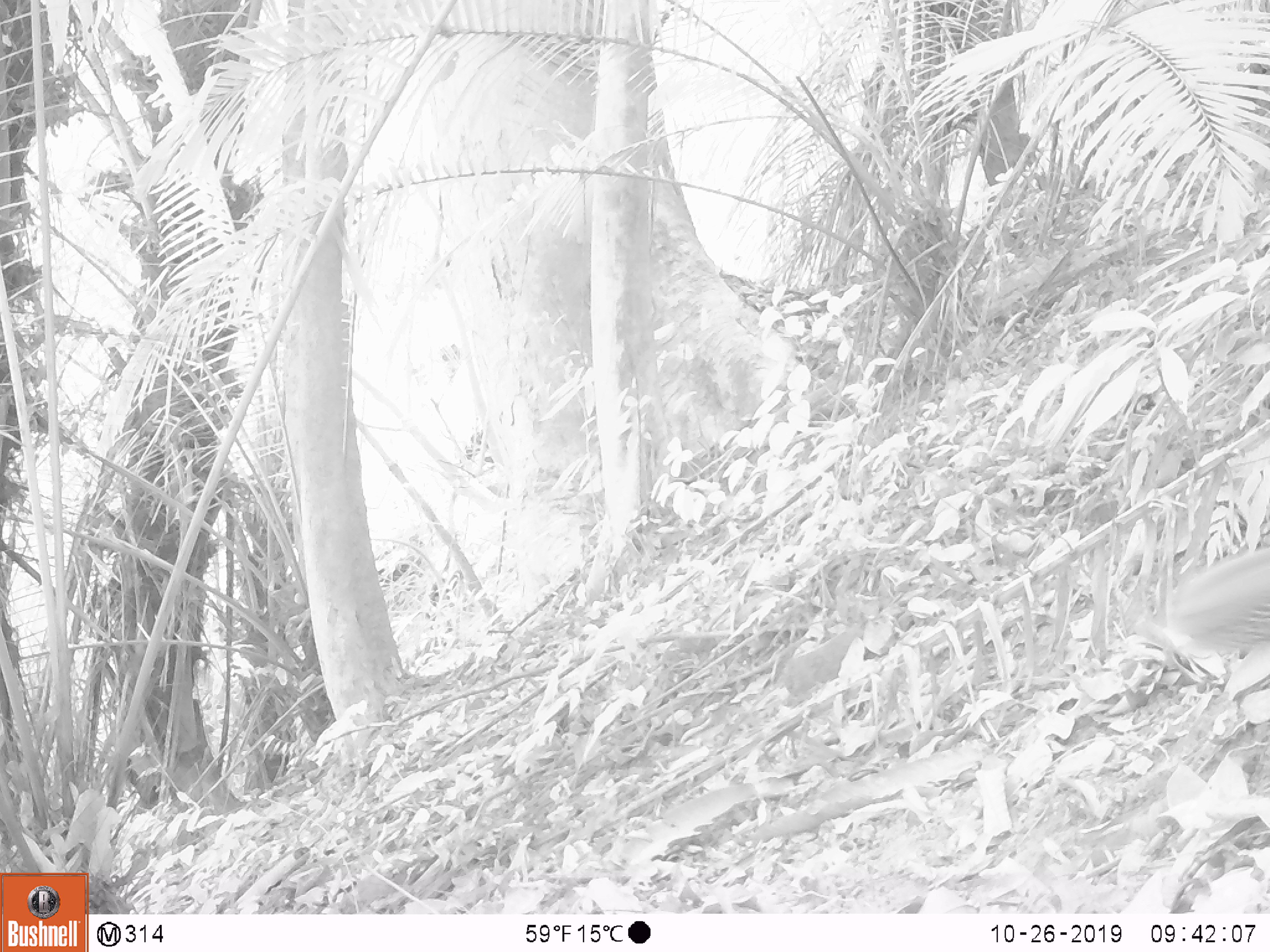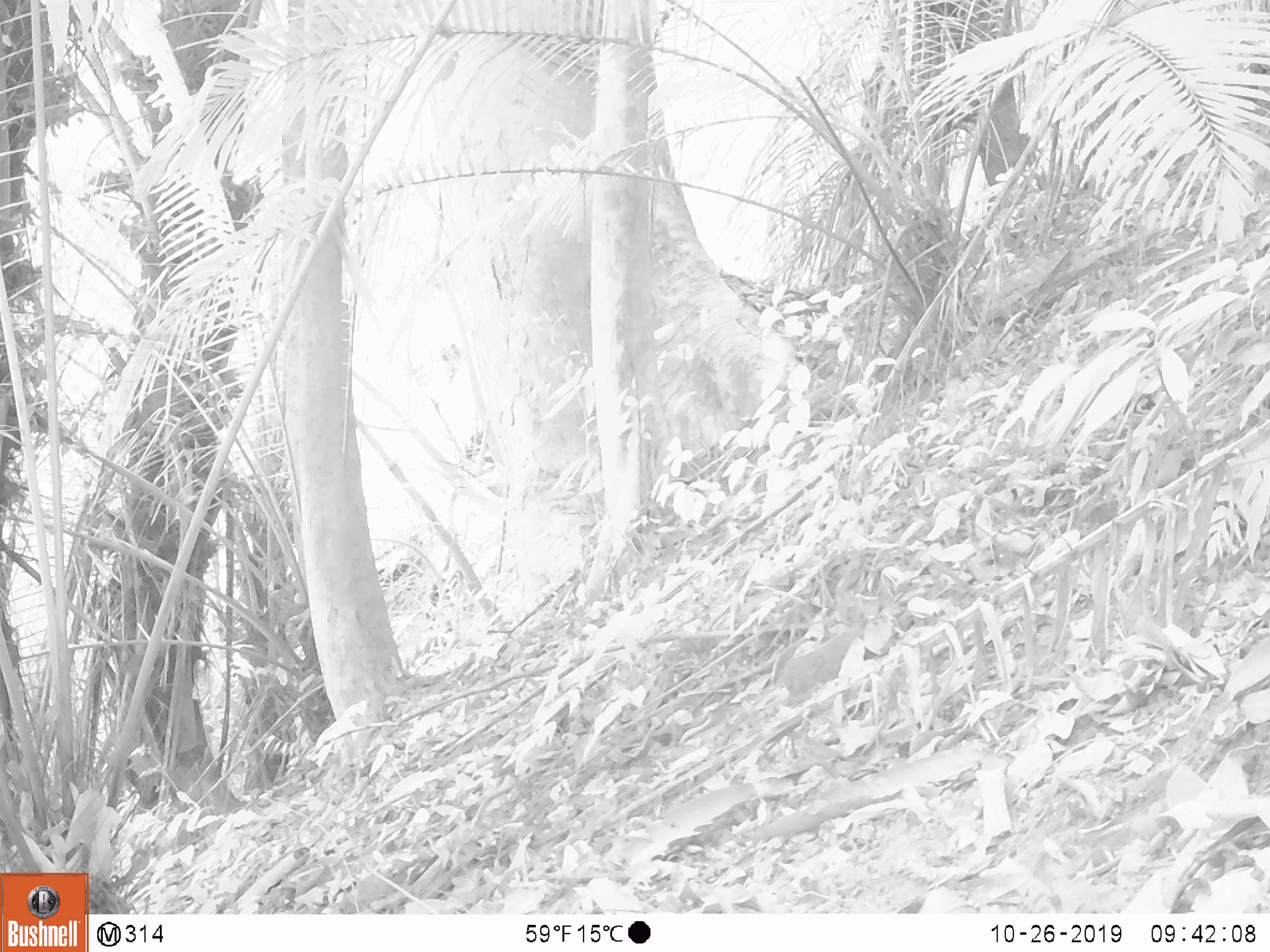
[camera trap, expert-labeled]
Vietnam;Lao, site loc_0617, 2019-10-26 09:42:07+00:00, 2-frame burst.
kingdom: Animalia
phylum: Chordata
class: Aves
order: Galliformes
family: Phasianidae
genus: Lophura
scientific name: Lophura nycthemera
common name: silver pheasant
Silver pheasant (Lophura nycthemera). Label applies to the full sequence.